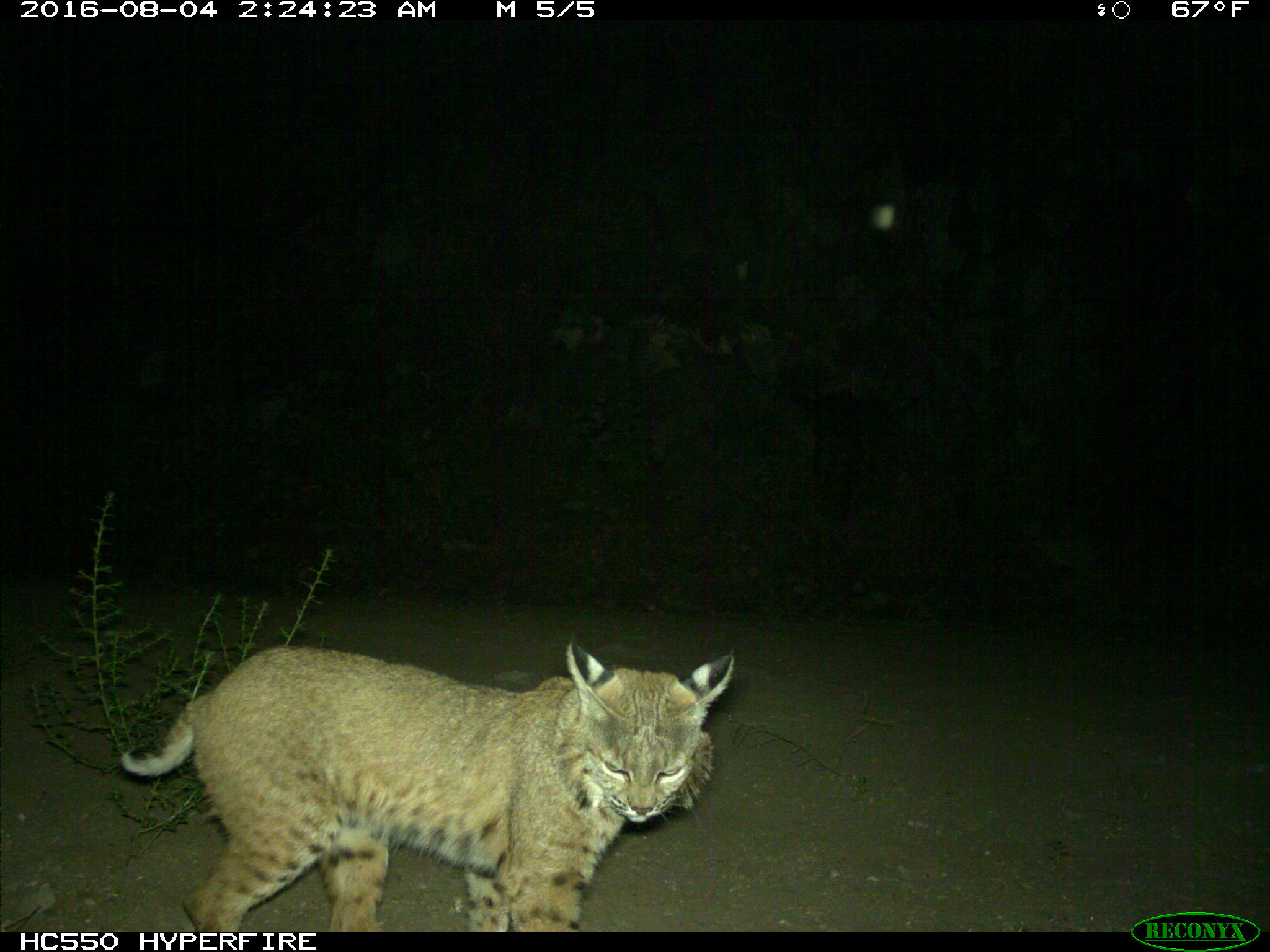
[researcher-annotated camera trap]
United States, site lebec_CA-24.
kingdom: Animalia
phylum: Chordata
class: Mammalia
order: Carnivora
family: Felidae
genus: Lynx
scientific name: Lynx rufus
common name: bobcat